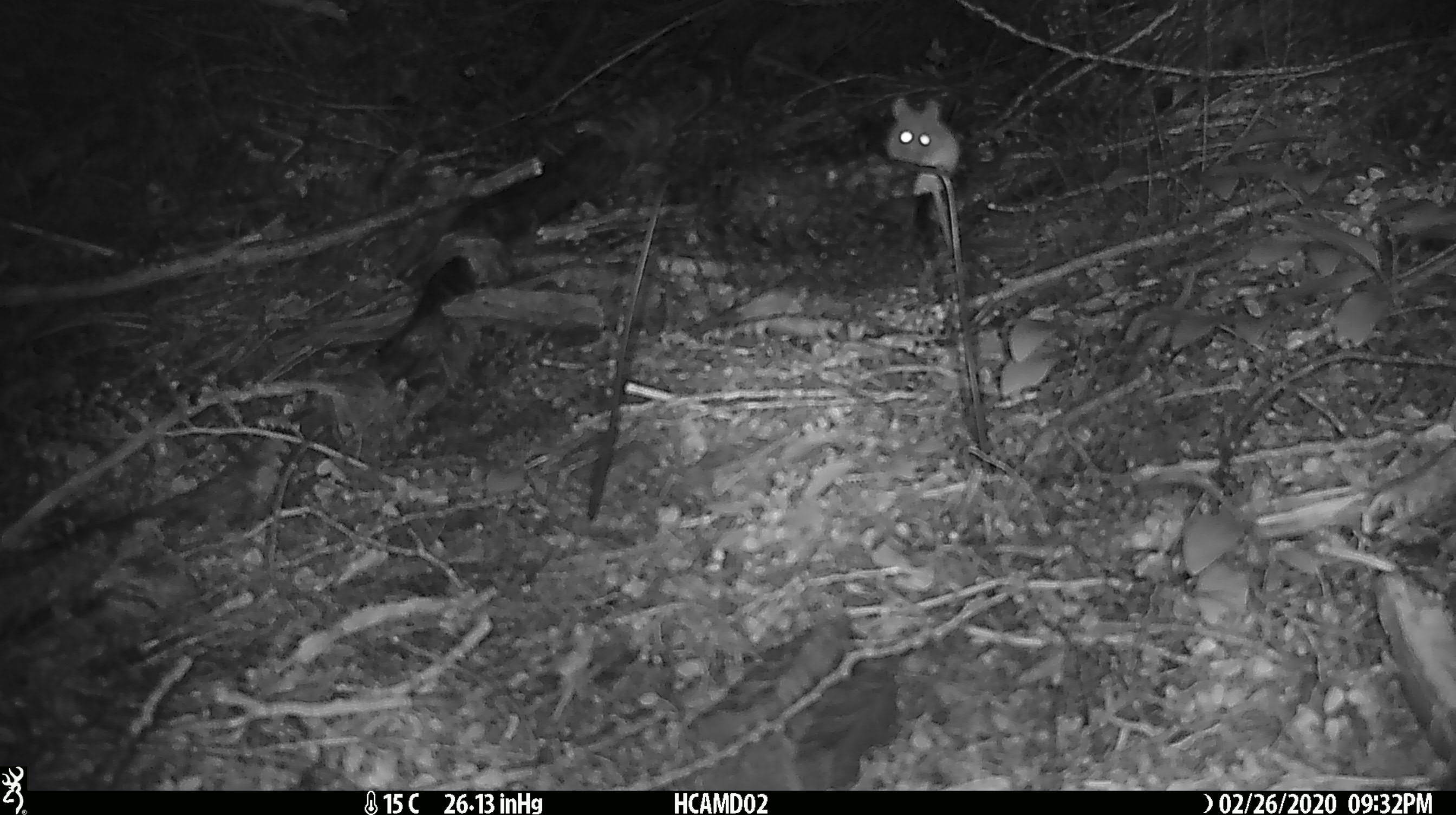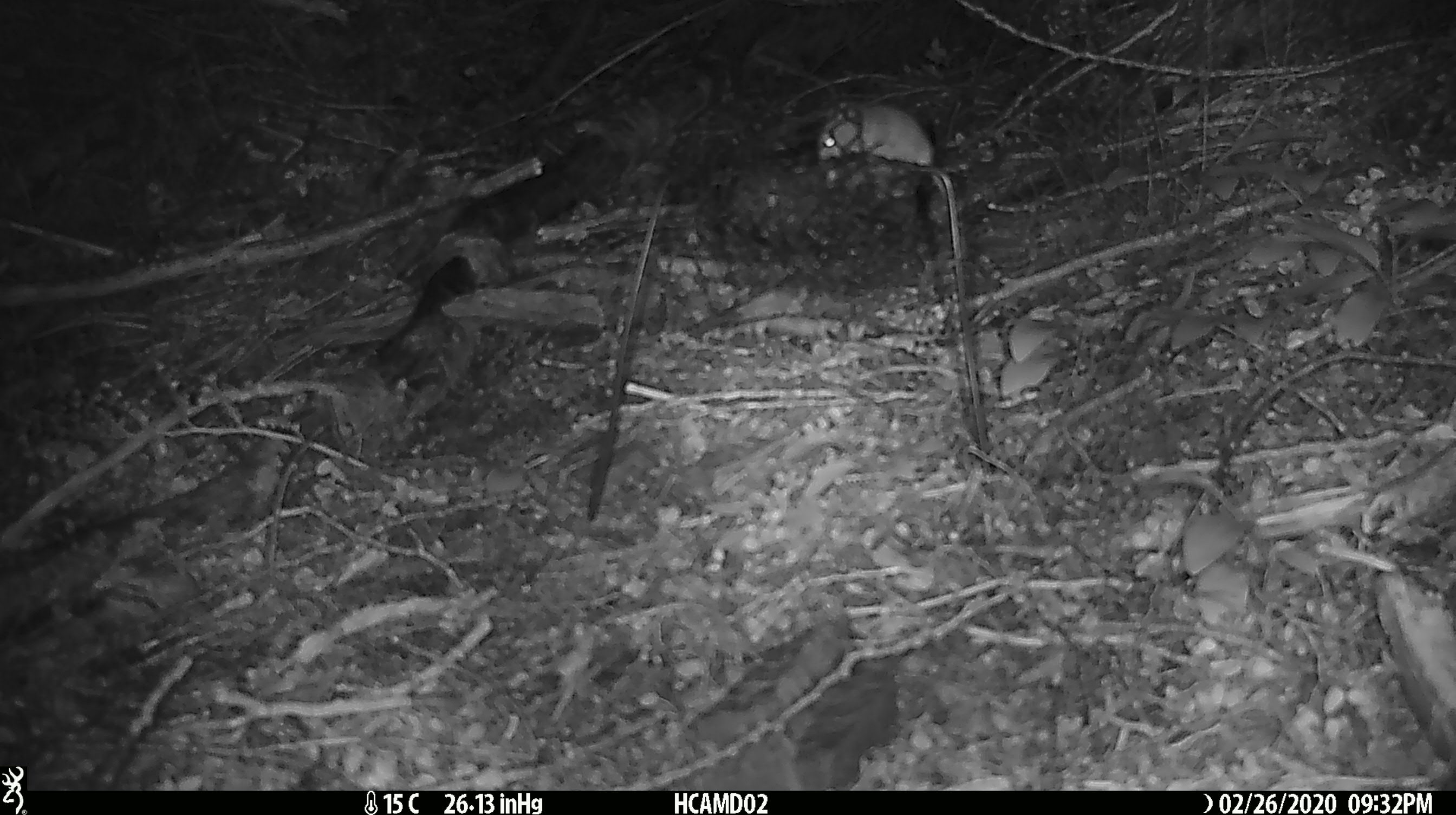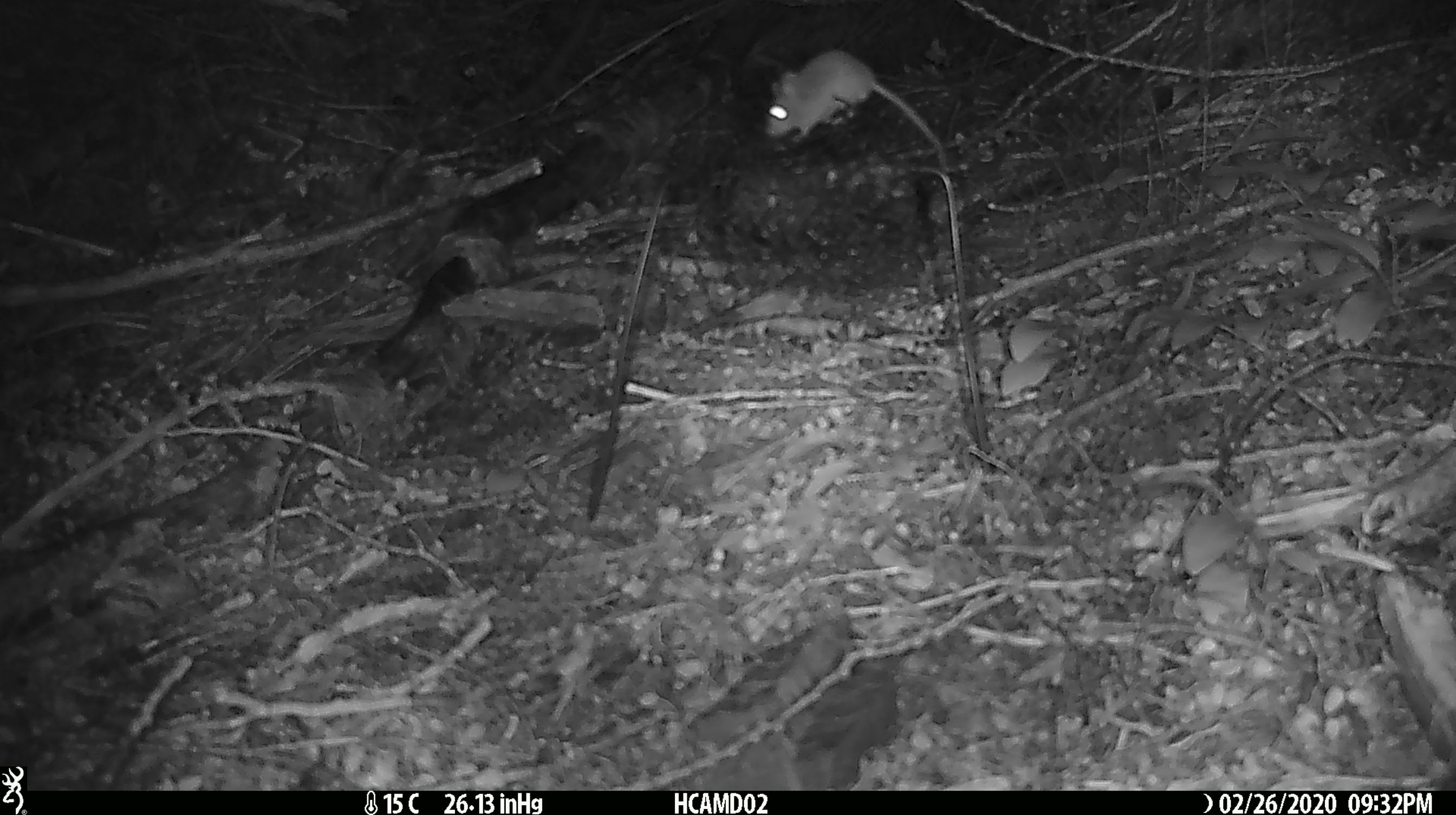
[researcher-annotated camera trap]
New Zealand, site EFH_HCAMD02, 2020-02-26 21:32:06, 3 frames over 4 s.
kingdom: Animalia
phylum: Chordata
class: Mammalia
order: Rodentia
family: Muridae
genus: Mus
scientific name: Mus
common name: mouse